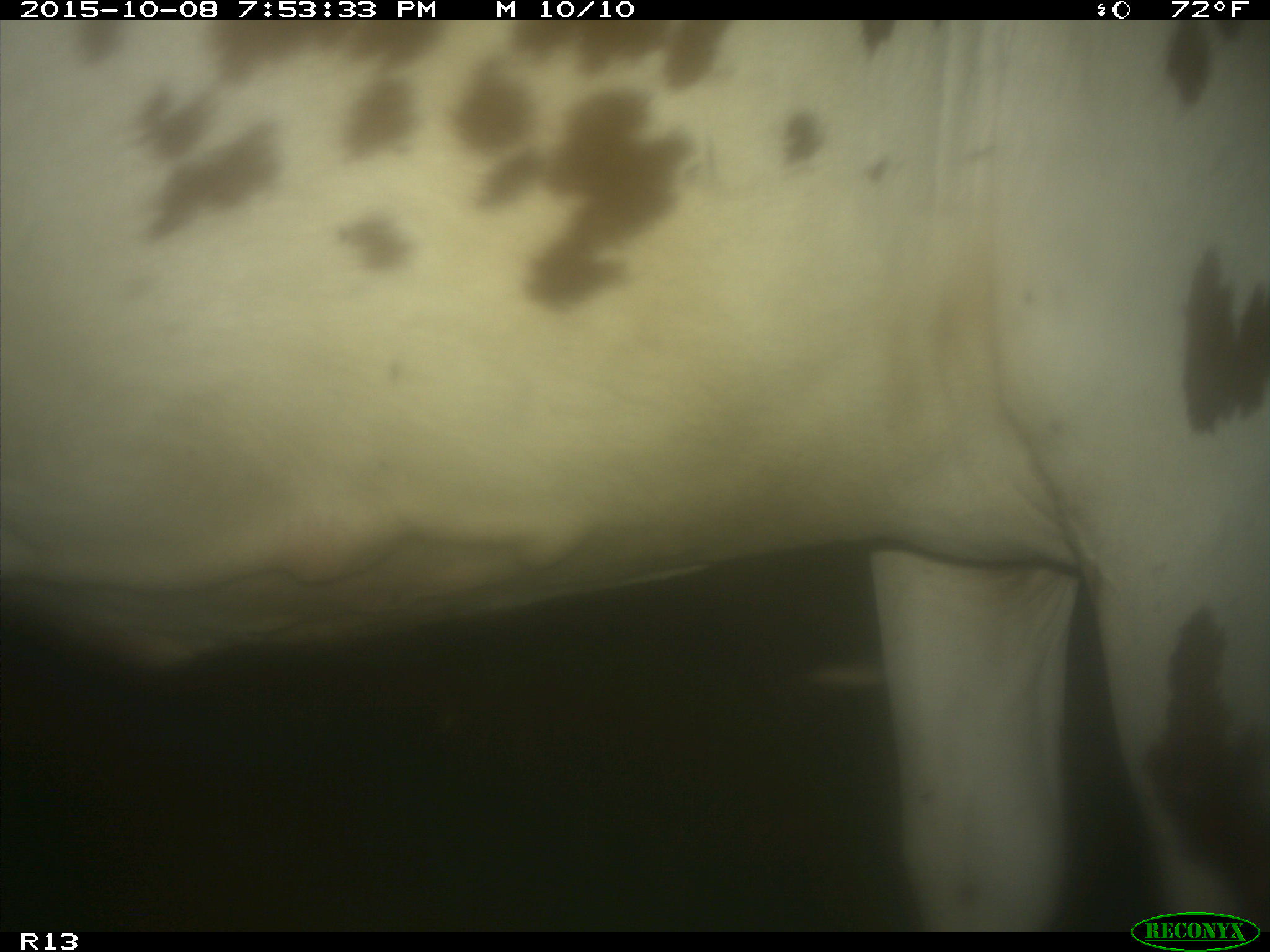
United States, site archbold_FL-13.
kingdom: Animalia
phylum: Chordata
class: Mammalia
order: Artiodactyla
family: Bovidae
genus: Bos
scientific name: Bos taurus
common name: domestic cow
Bos taurus (domestic cow).